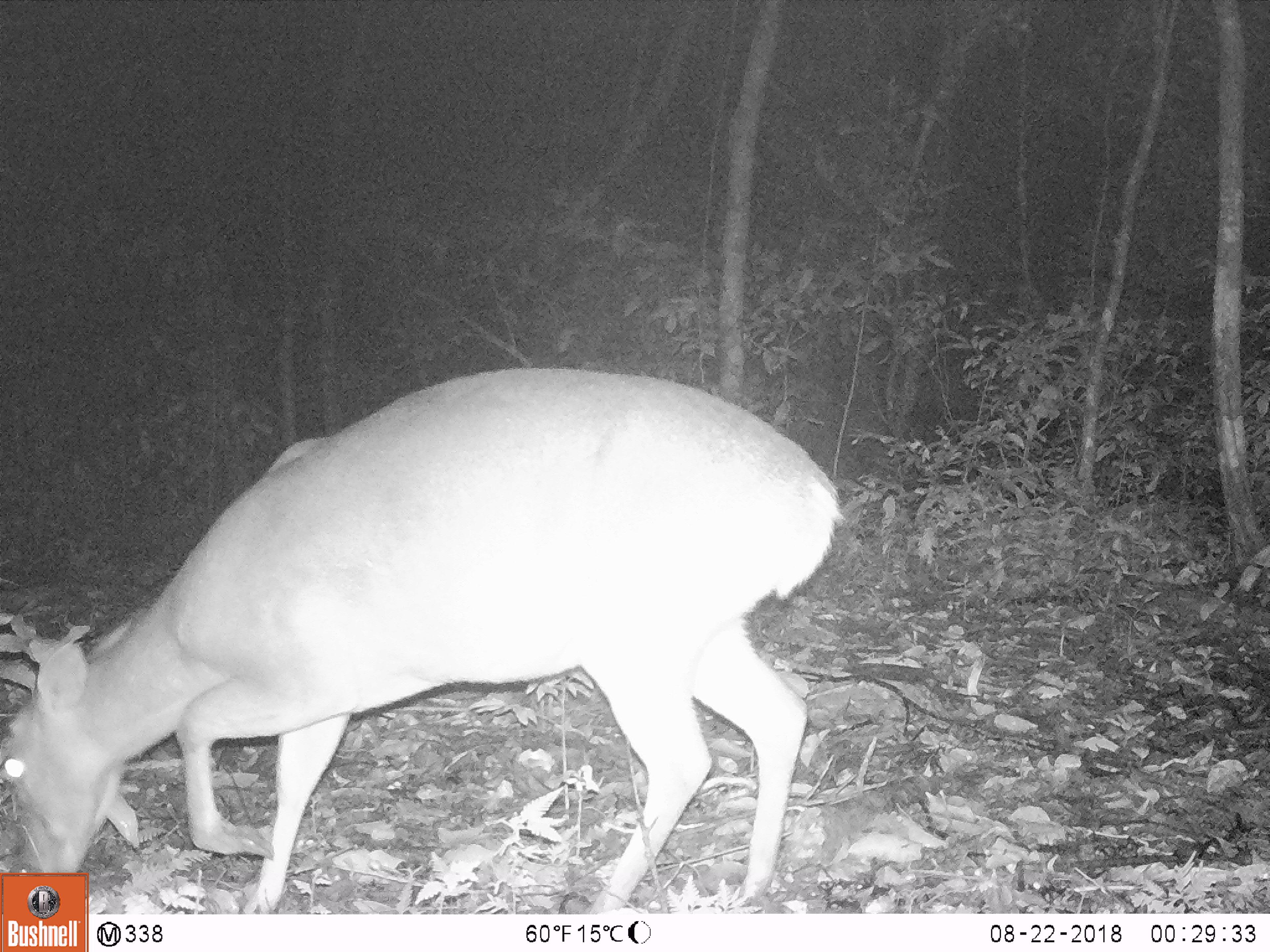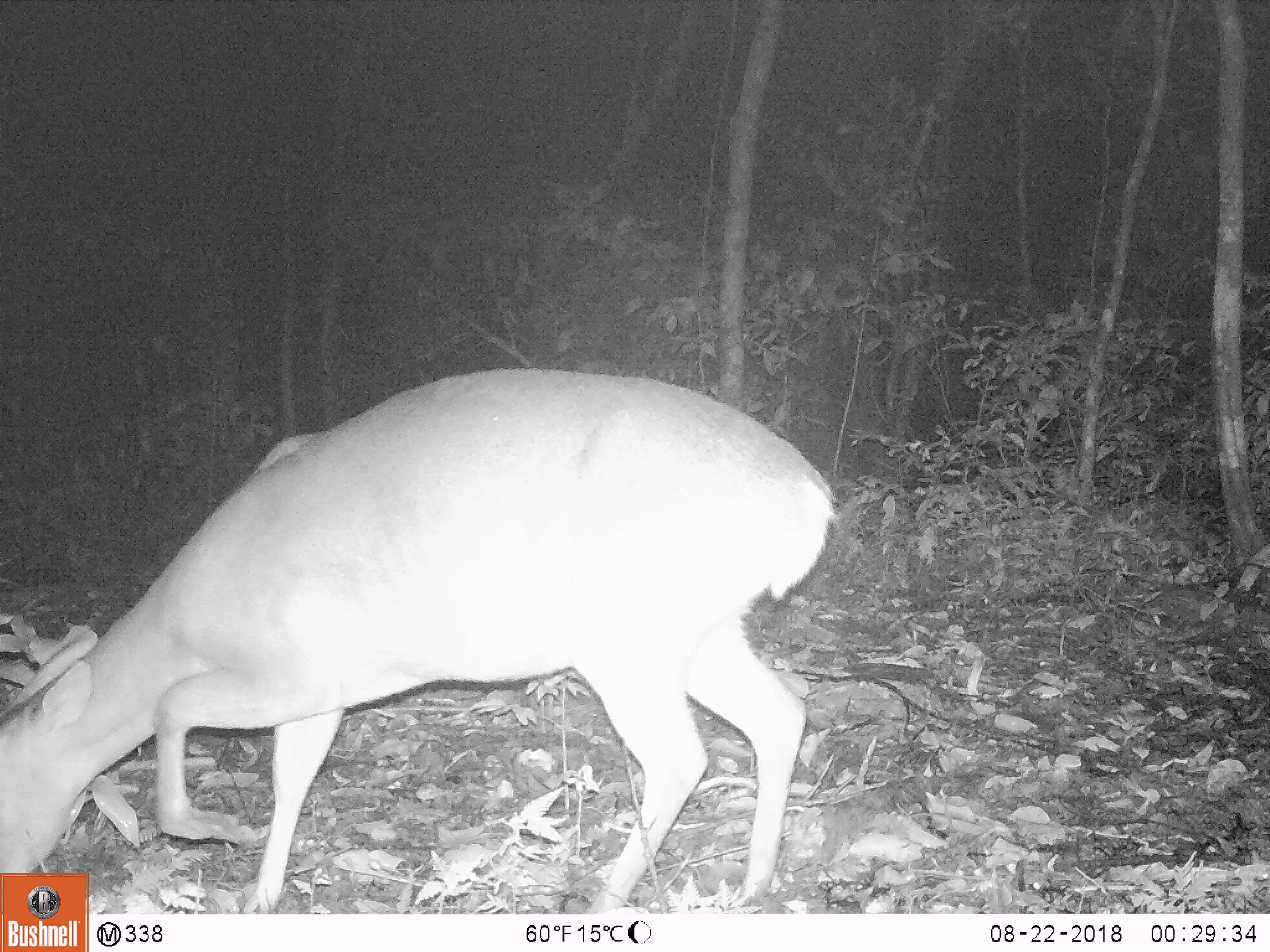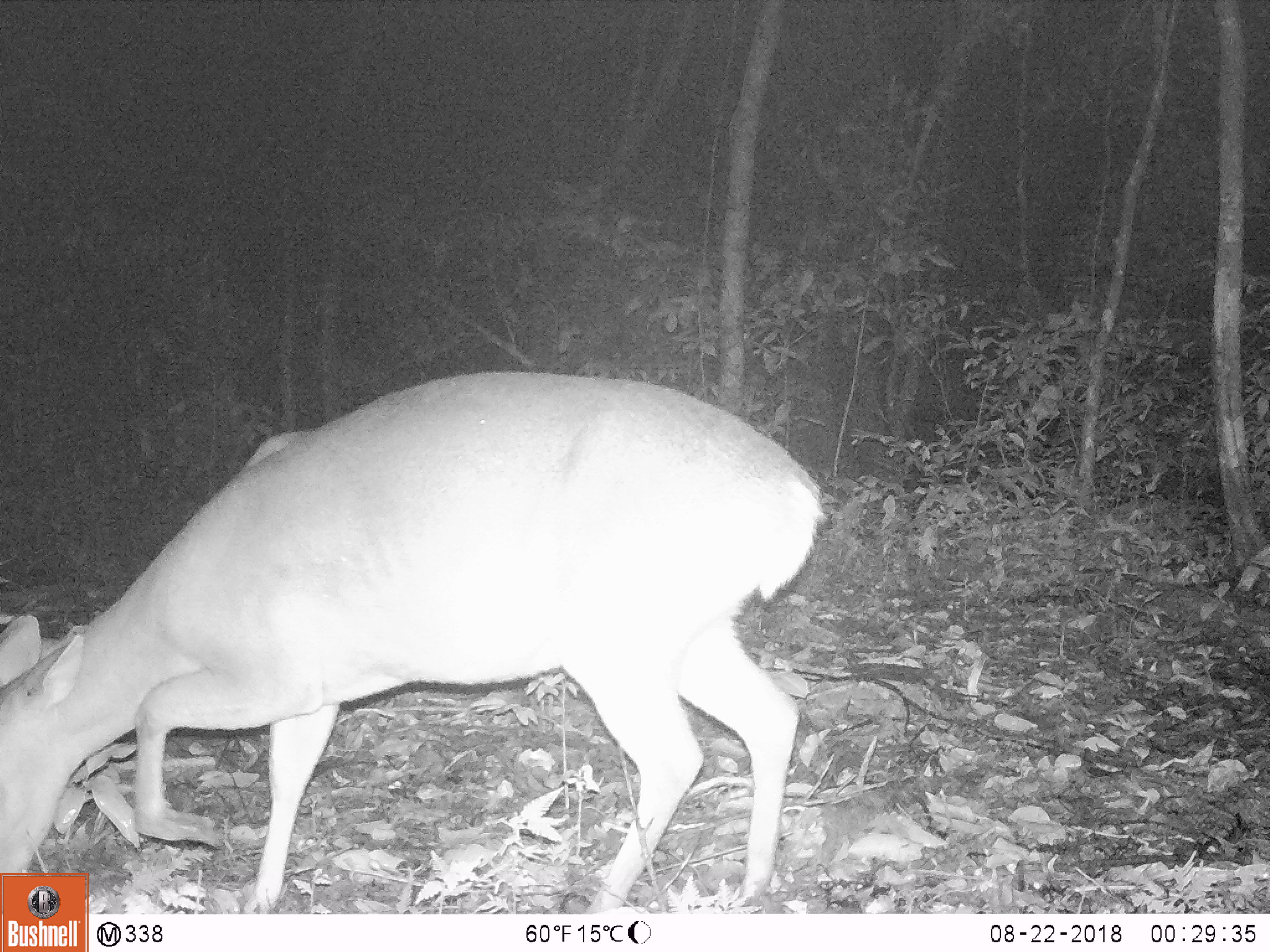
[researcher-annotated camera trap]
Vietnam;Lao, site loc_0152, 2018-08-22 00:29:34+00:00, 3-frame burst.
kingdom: Animalia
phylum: Chordata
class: Mammalia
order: Artiodactyla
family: Cervidae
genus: Muntiacus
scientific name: Muntiacus vuquangensis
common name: large-antlered muntjac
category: large antlered muntjac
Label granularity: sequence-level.